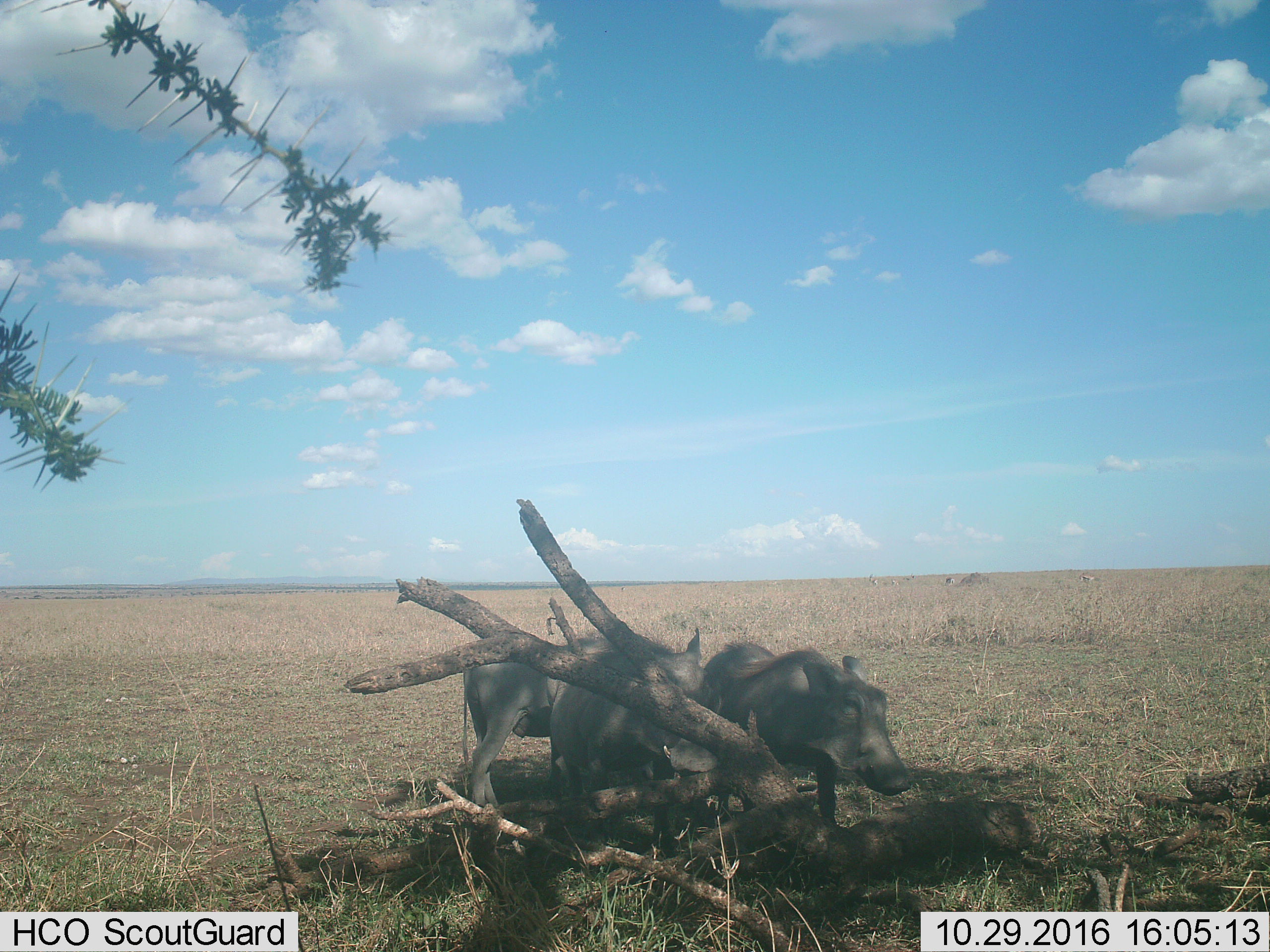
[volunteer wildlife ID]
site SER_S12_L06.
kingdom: Animalia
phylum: Chordata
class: Mammalia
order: Artiodactyla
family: Suidae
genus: Phacochoerus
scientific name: Phacochoerus africanus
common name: warthog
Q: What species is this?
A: Warthog (Phacochoerus africanus).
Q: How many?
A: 3.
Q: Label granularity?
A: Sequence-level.